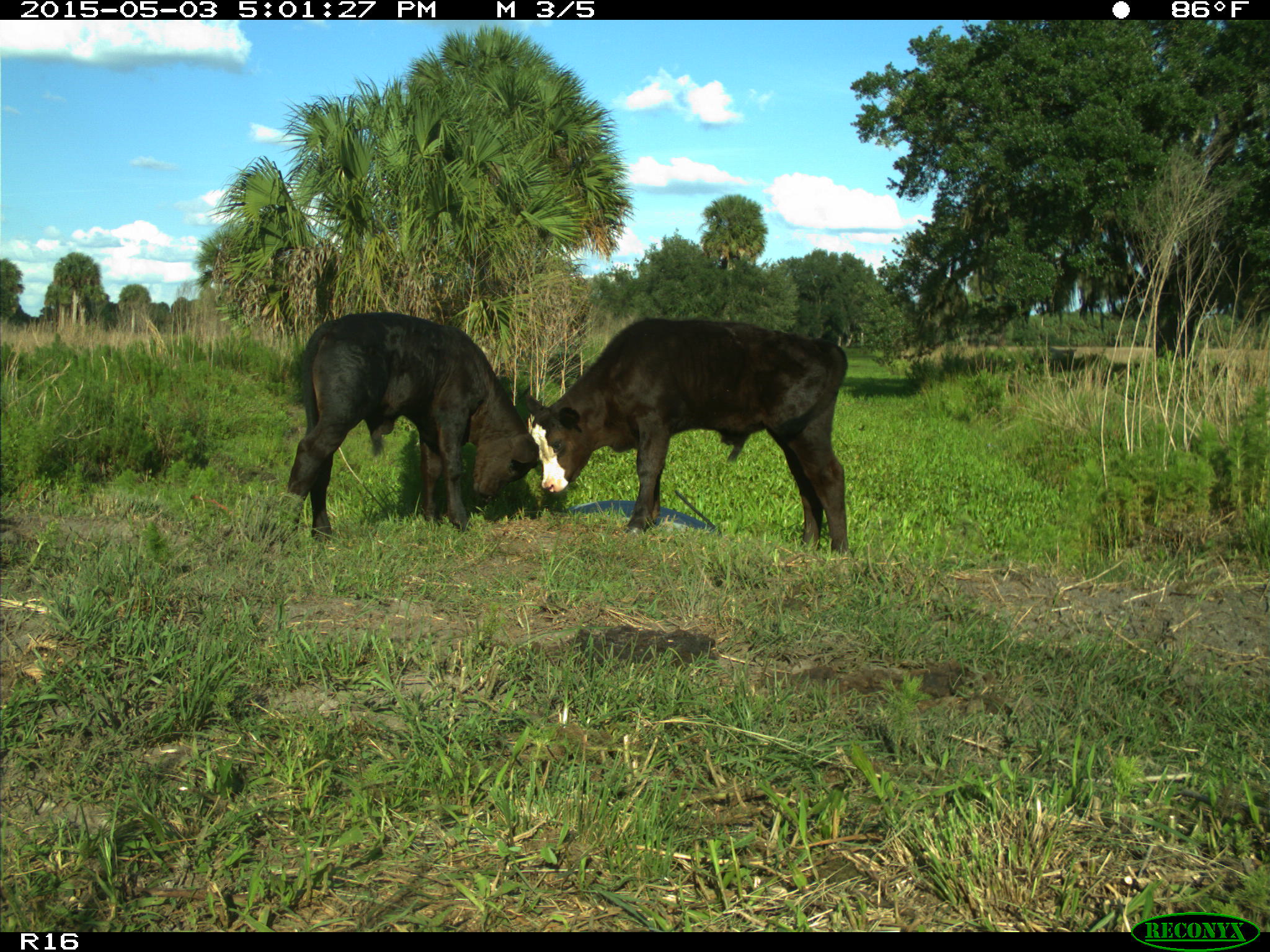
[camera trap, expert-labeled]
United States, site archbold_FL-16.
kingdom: Animalia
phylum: Chordata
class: Mammalia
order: Artiodactyla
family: Bovidae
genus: Bos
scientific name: Bos taurus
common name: domestic cow